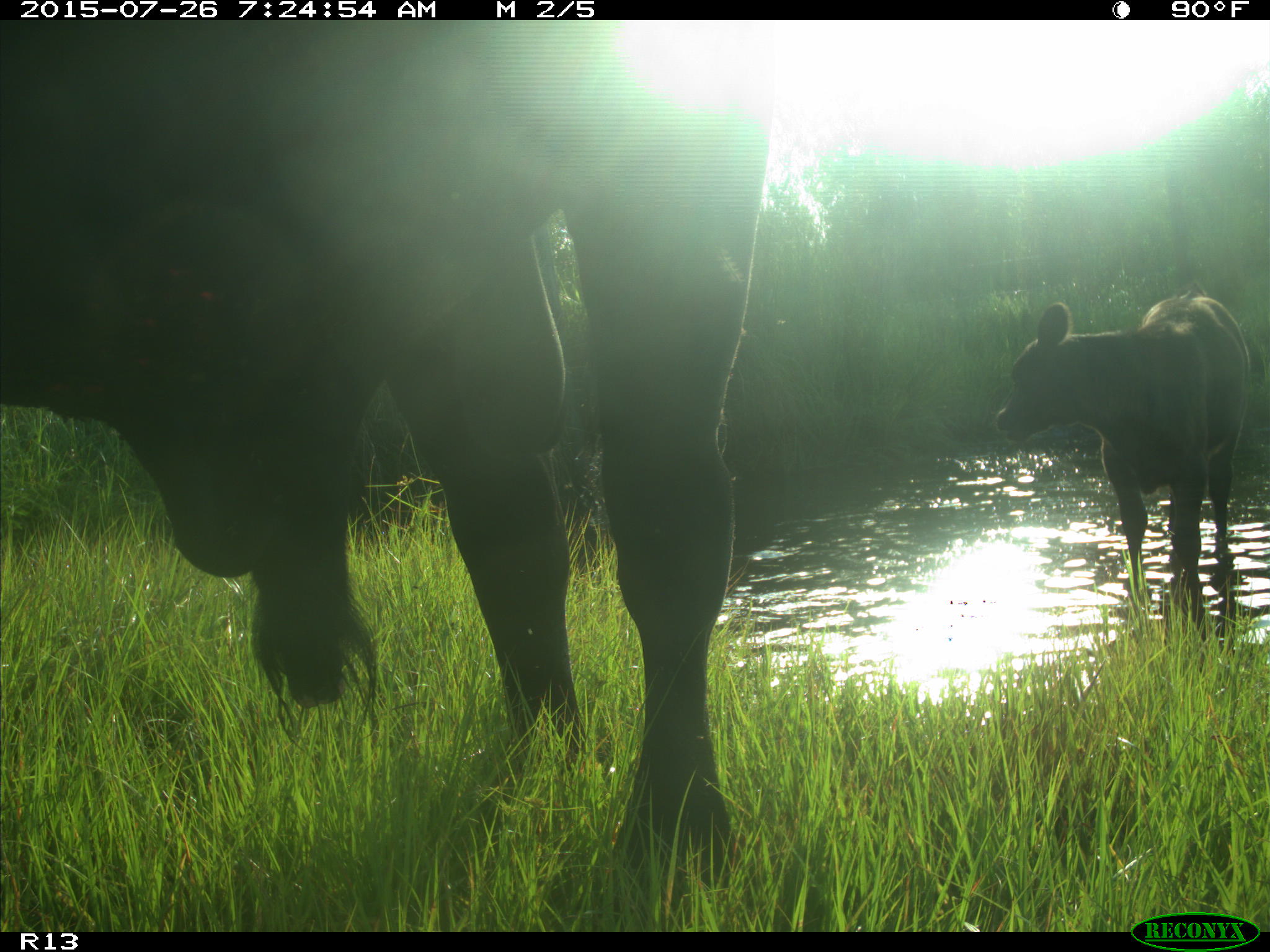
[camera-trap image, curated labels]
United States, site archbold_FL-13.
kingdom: Animalia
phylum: Chordata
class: Mammalia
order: Artiodactyla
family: Bovidae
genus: Bos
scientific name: Bos taurus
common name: domestic cow